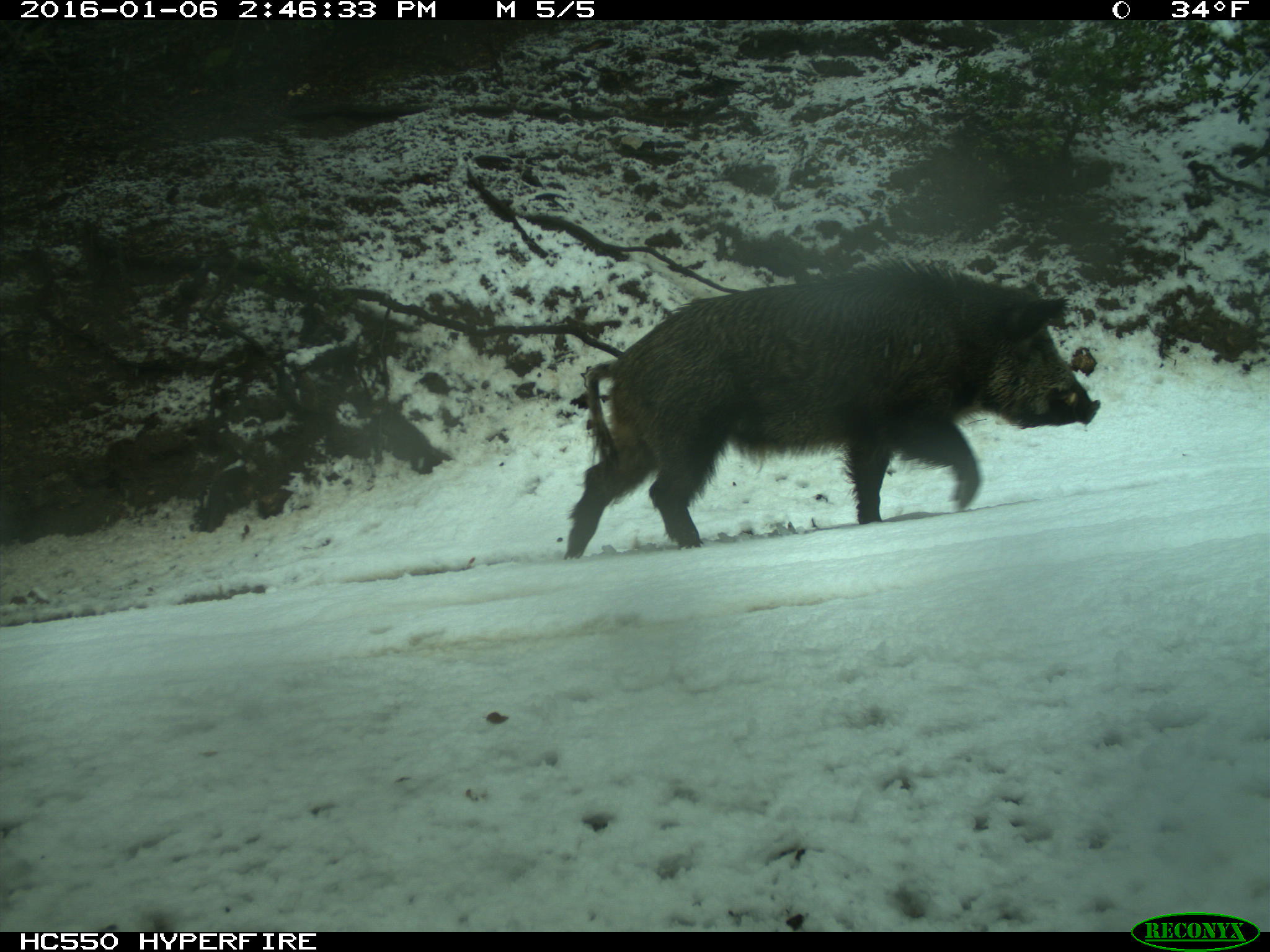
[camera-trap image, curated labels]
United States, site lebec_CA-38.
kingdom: Animalia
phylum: Chordata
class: Mammalia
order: Artiodactyla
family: Suidae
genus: Sus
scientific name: Sus scrofa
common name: wild boar